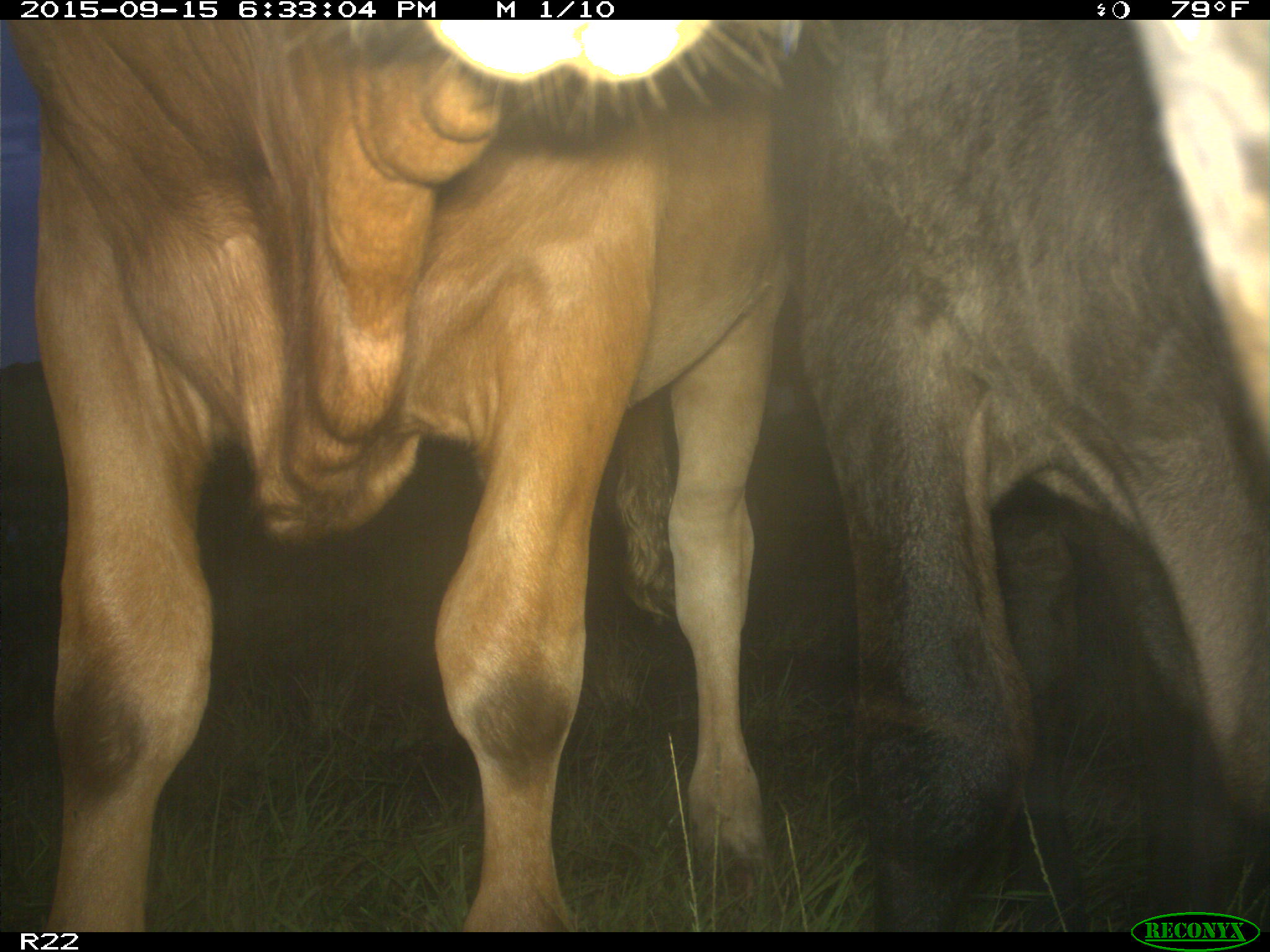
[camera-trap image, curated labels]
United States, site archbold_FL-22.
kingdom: Animalia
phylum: Chordata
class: Mammalia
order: Artiodactyla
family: Bovidae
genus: Bos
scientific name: Bos taurus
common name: domestic cow